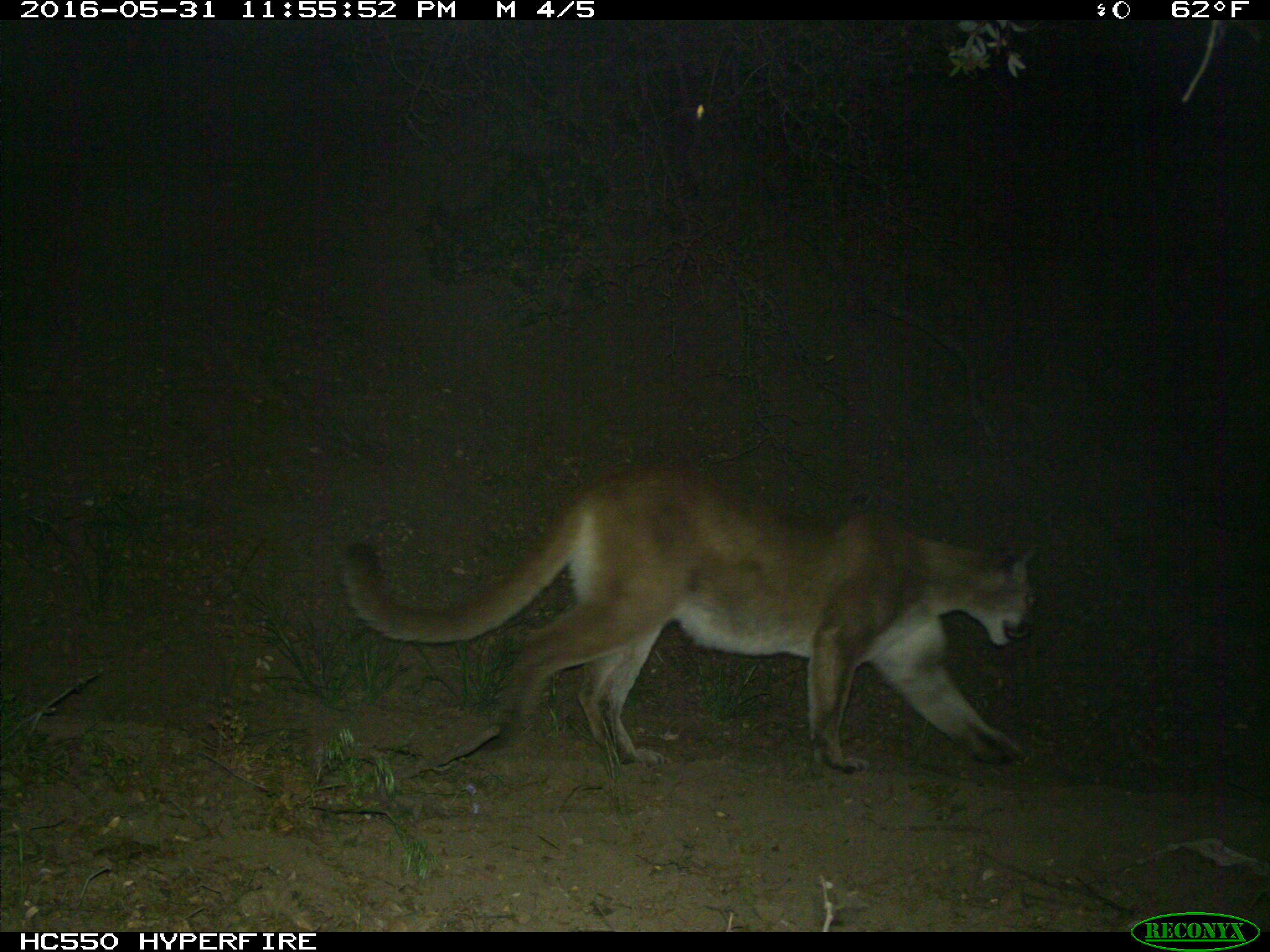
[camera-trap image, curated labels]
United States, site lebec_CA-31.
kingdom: Animalia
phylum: Chordata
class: Mammalia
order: Carnivora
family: Felidae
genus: Puma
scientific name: Puma concolor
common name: mountain lion